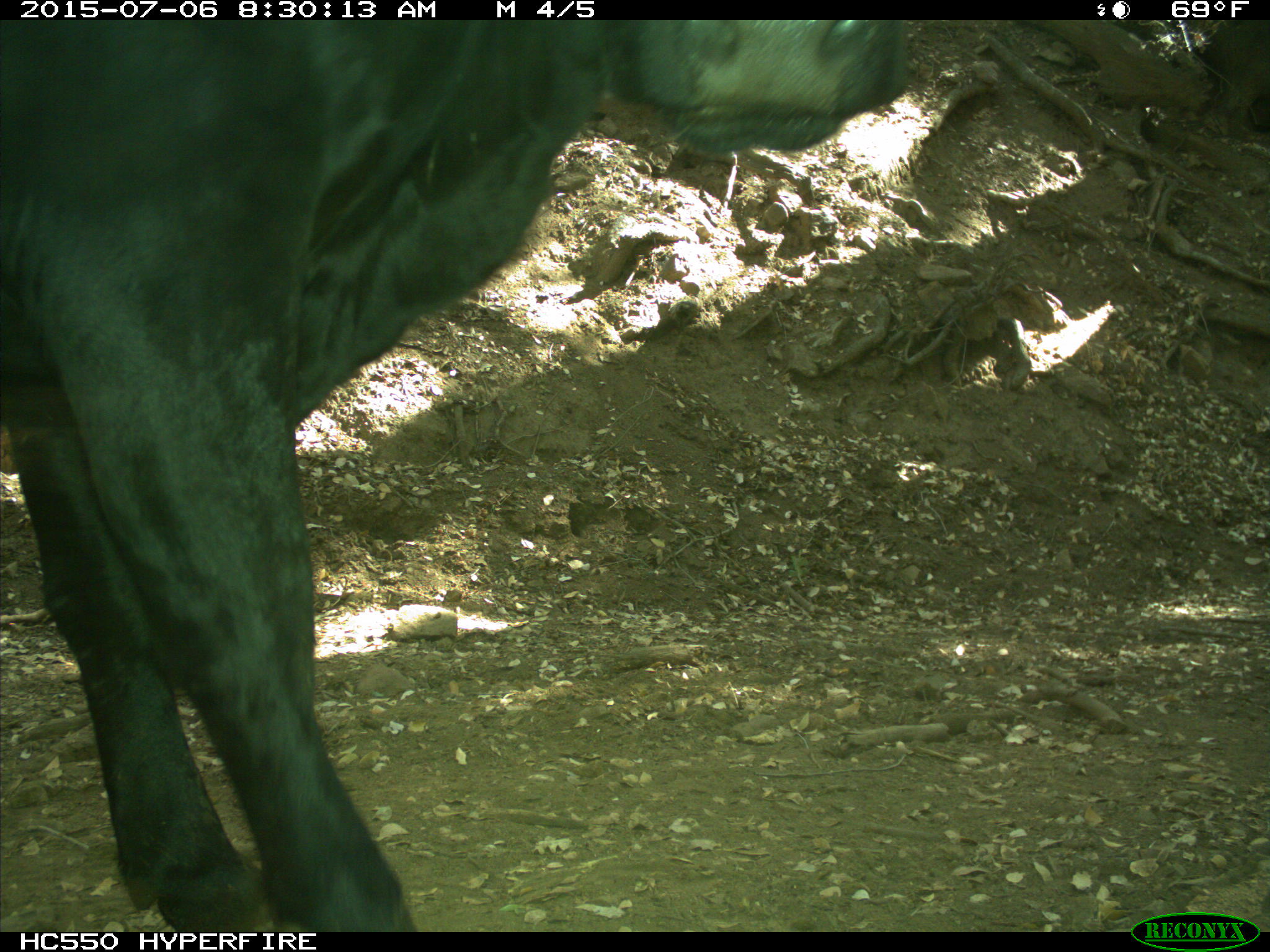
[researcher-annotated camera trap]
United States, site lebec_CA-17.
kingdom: Animalia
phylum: Chordata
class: Mammalia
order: Artiodactyla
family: Bovidae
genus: Bos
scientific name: Bos taurus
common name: domestic cow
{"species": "Bos taurus (domestic cow)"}